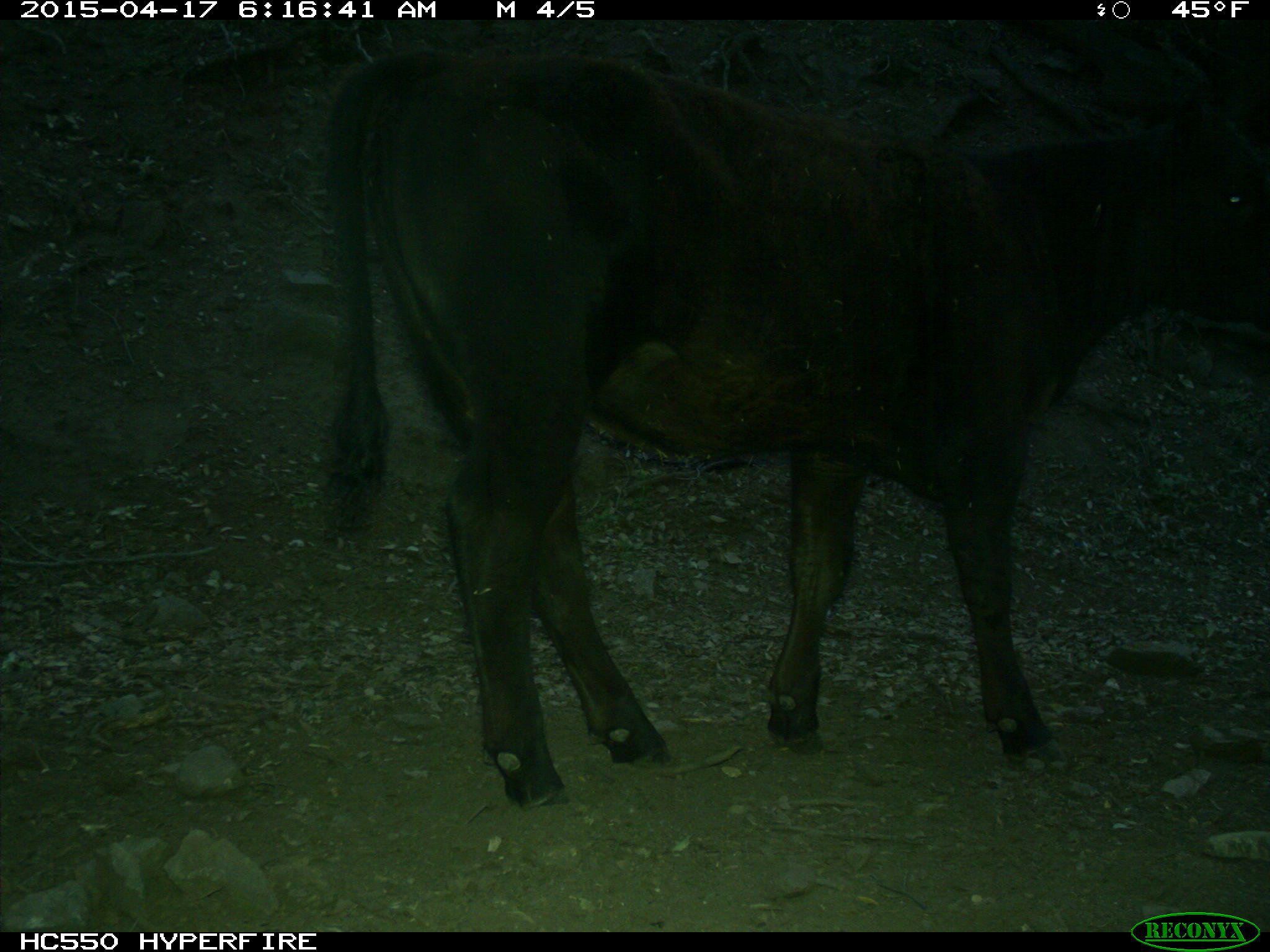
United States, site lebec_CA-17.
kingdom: Animalia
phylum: Chordata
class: Mammalia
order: Artiodactyla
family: Bovidae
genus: Bos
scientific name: Bos taurus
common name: domestic cow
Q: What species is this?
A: Bos taurus (domestic cow).